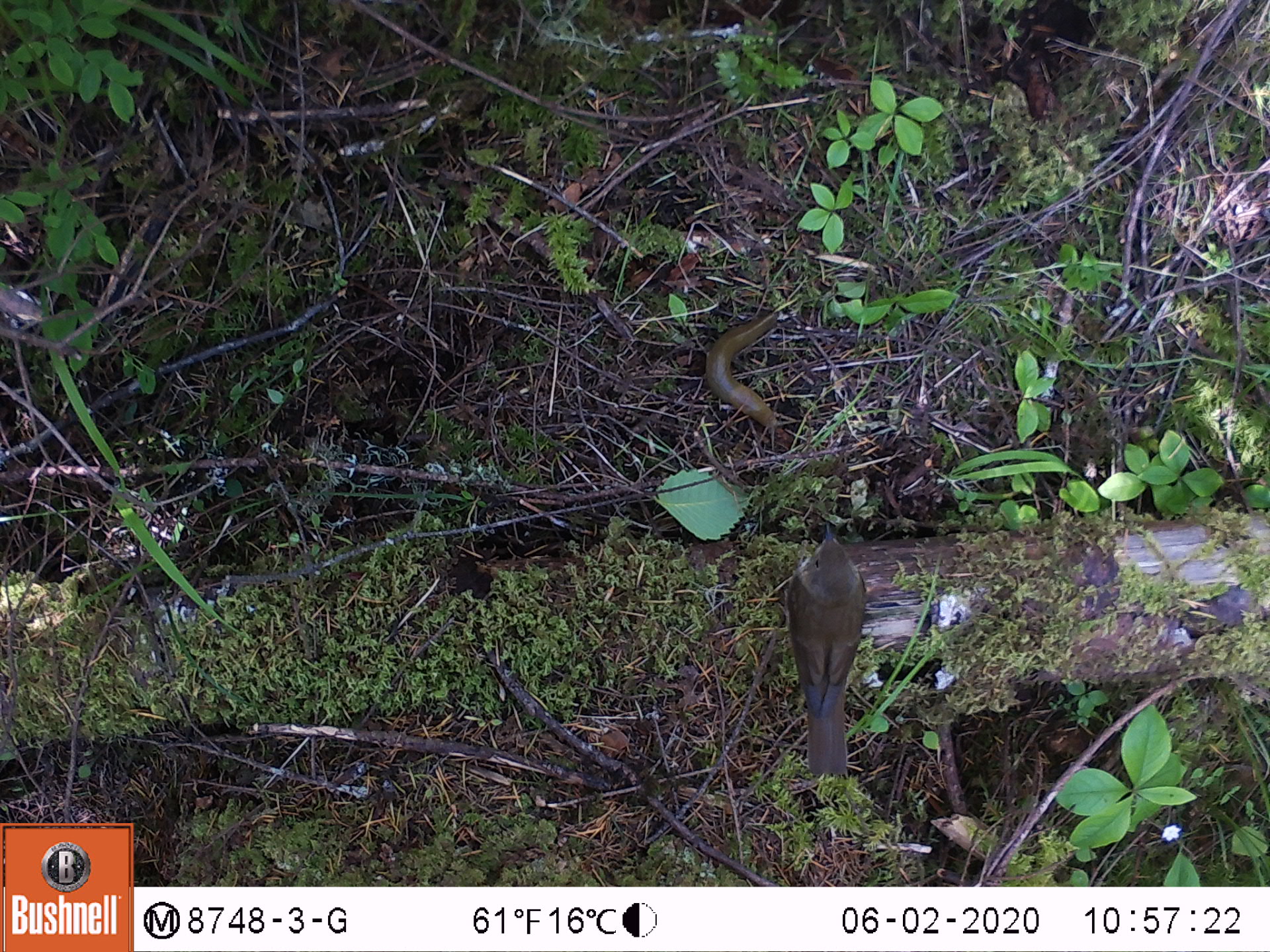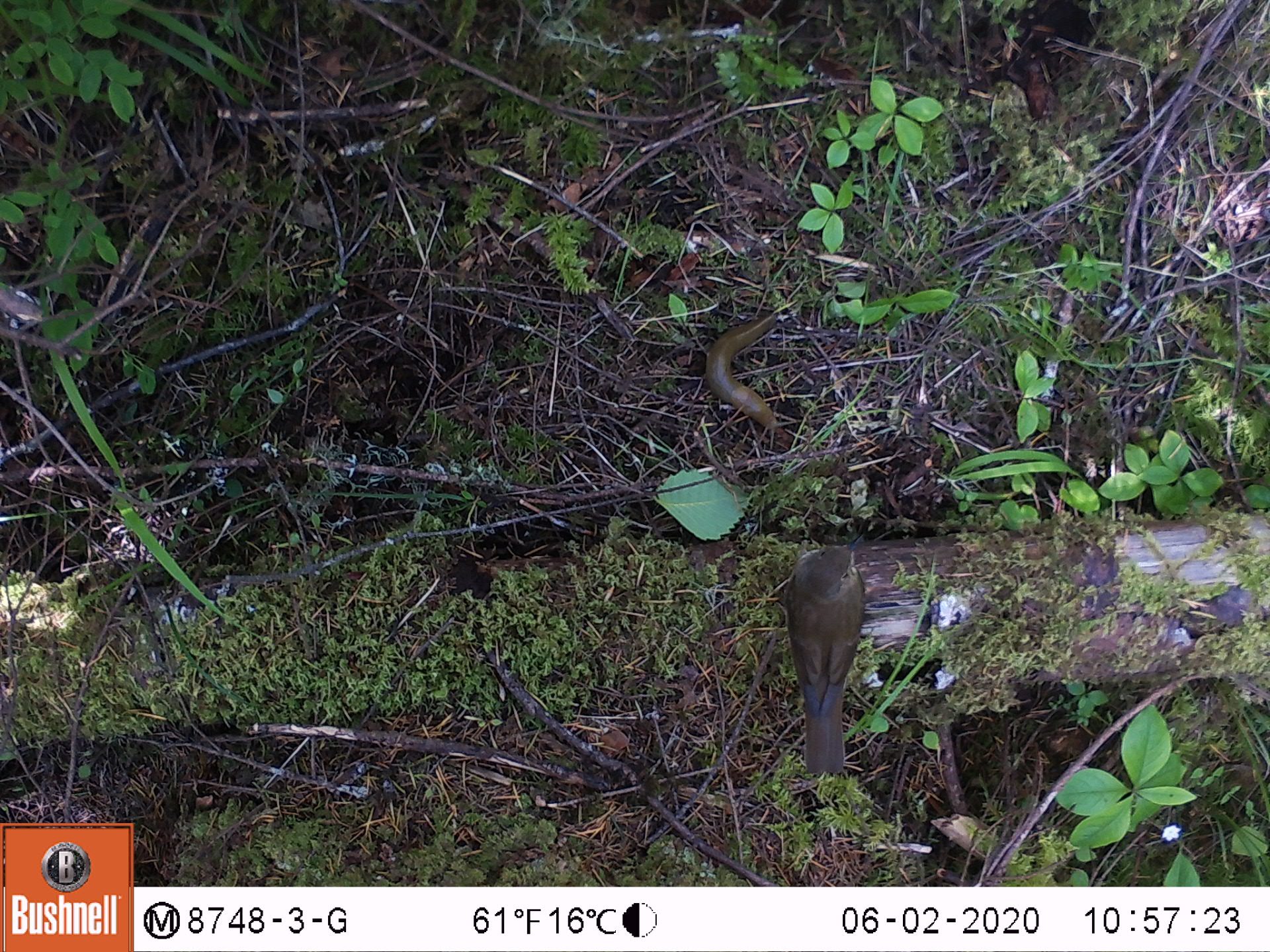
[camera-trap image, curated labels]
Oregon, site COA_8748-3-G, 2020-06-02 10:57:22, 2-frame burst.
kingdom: Animalia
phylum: Chordata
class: Aves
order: Passeriformes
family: Turdidae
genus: Catharus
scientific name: Catharus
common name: brown thrushes and nightingale-thrushes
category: catharus species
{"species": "catharus species (brown thrushes and nightingale-thrushes) (Catharus)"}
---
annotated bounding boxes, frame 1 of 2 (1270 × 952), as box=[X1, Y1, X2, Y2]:
catharus species: box=[783, 518, 863, 786]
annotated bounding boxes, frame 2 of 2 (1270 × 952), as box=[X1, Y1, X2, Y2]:
catharus species: box=[778, 537, 865, 784]